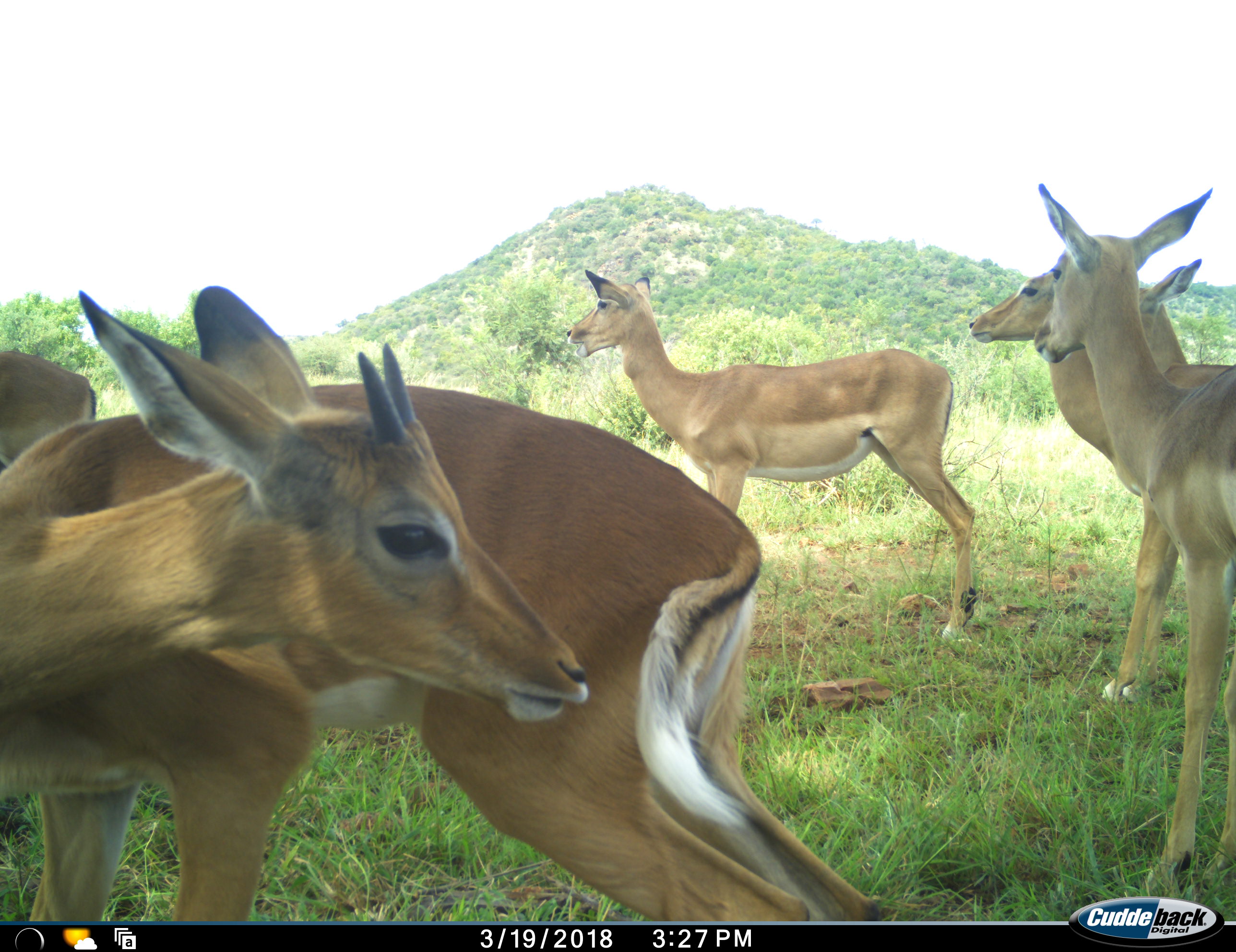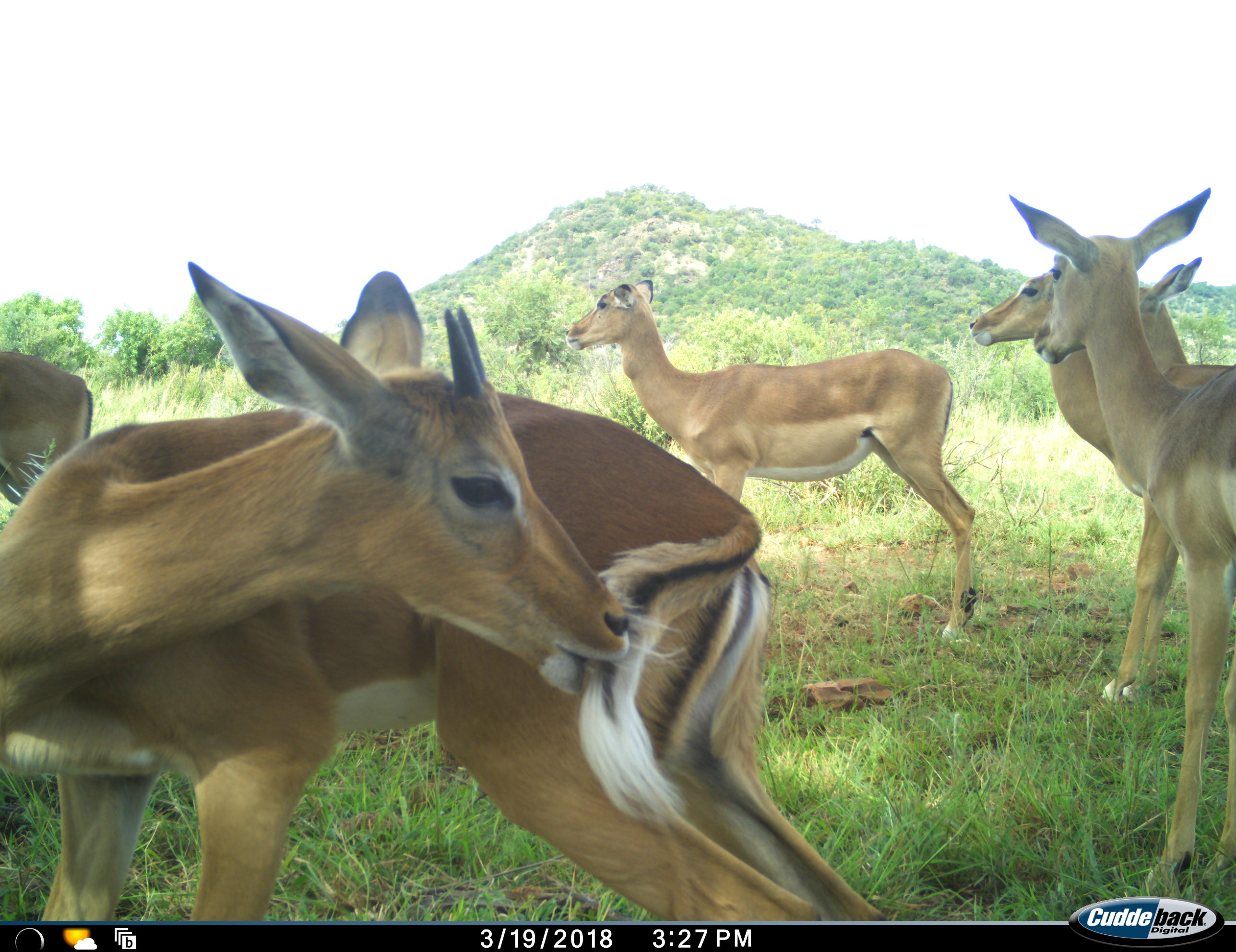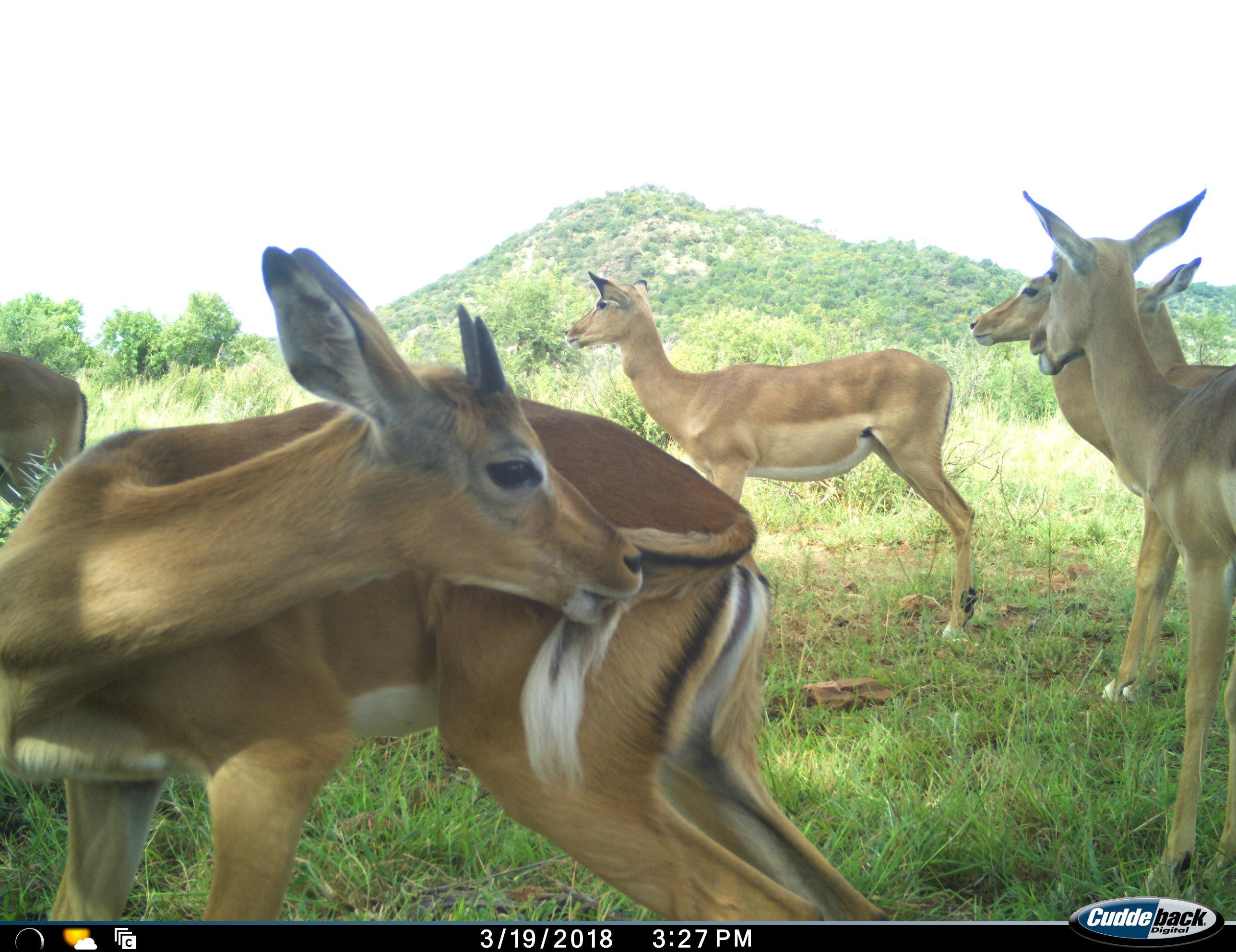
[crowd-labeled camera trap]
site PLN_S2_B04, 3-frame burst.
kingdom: Animalia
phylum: Chordata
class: Mammalia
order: Artiodactyla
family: Bovidae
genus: Aepyceros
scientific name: Aepyceros melampus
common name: impala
Impala (Aepyceros melampus), count 6. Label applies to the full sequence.